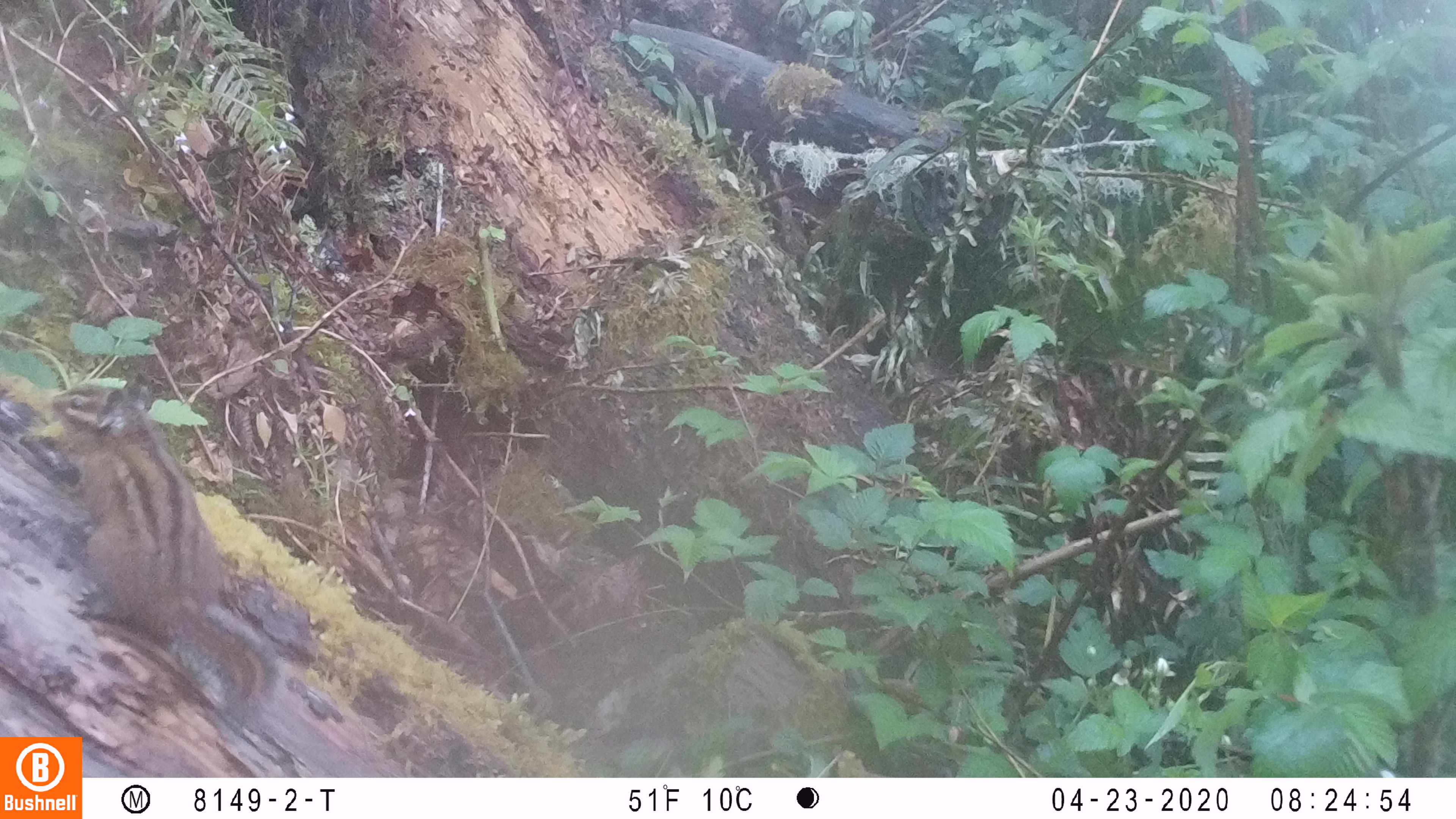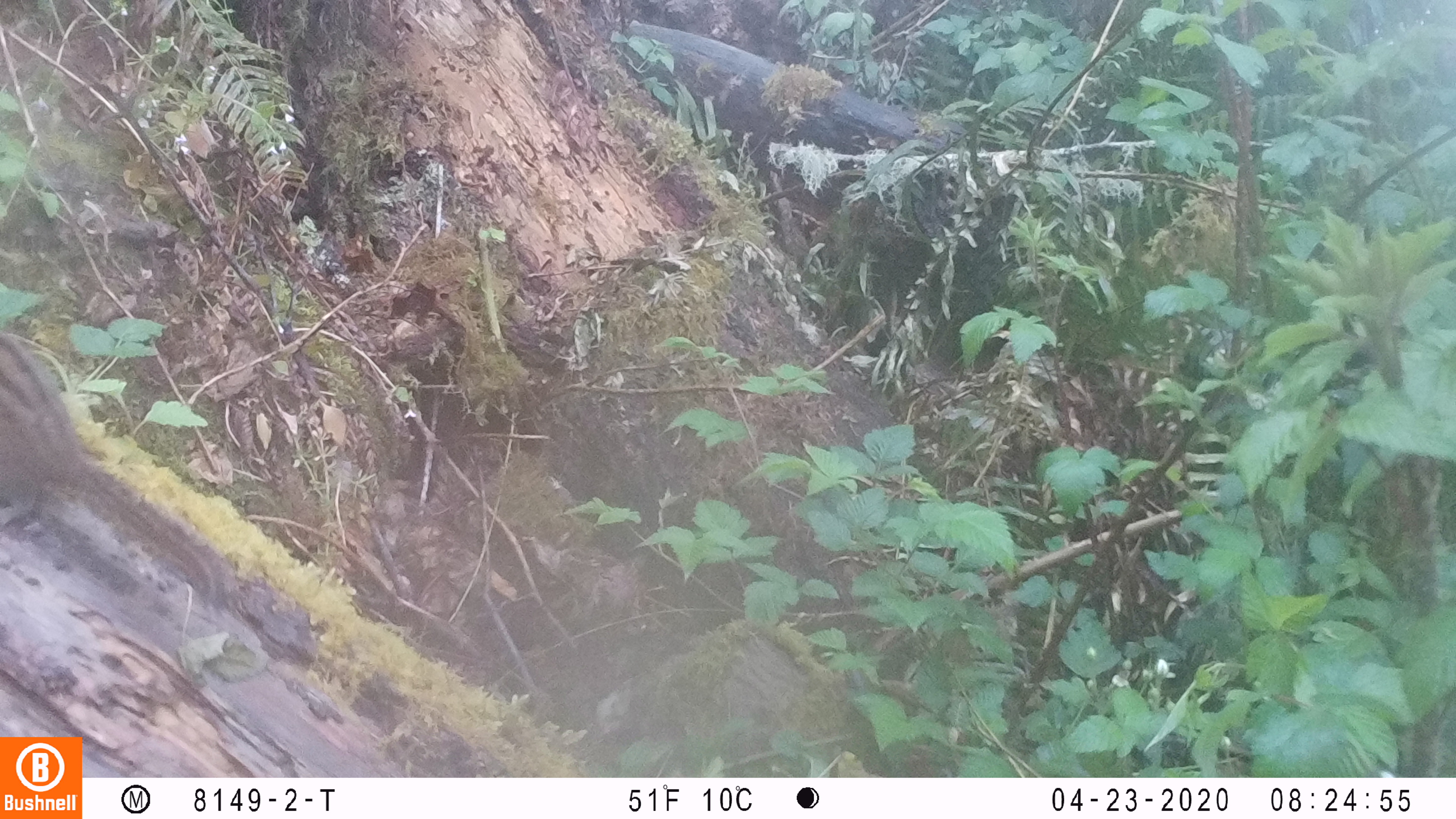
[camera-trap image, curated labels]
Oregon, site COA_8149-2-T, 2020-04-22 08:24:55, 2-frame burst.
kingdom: Animalia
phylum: Chordata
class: Mammalia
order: Rodentia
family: Sciuridae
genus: Neotamias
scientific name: Neotamias townsendii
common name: townsend's chipmunk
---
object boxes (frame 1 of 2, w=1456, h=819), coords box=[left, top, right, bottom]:
townsend's chipmunk: box=[46, 365, 285, 729]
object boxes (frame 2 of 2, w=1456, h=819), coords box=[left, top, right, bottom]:
townsend's chipmunk: box=[0, 325, 232, 609]